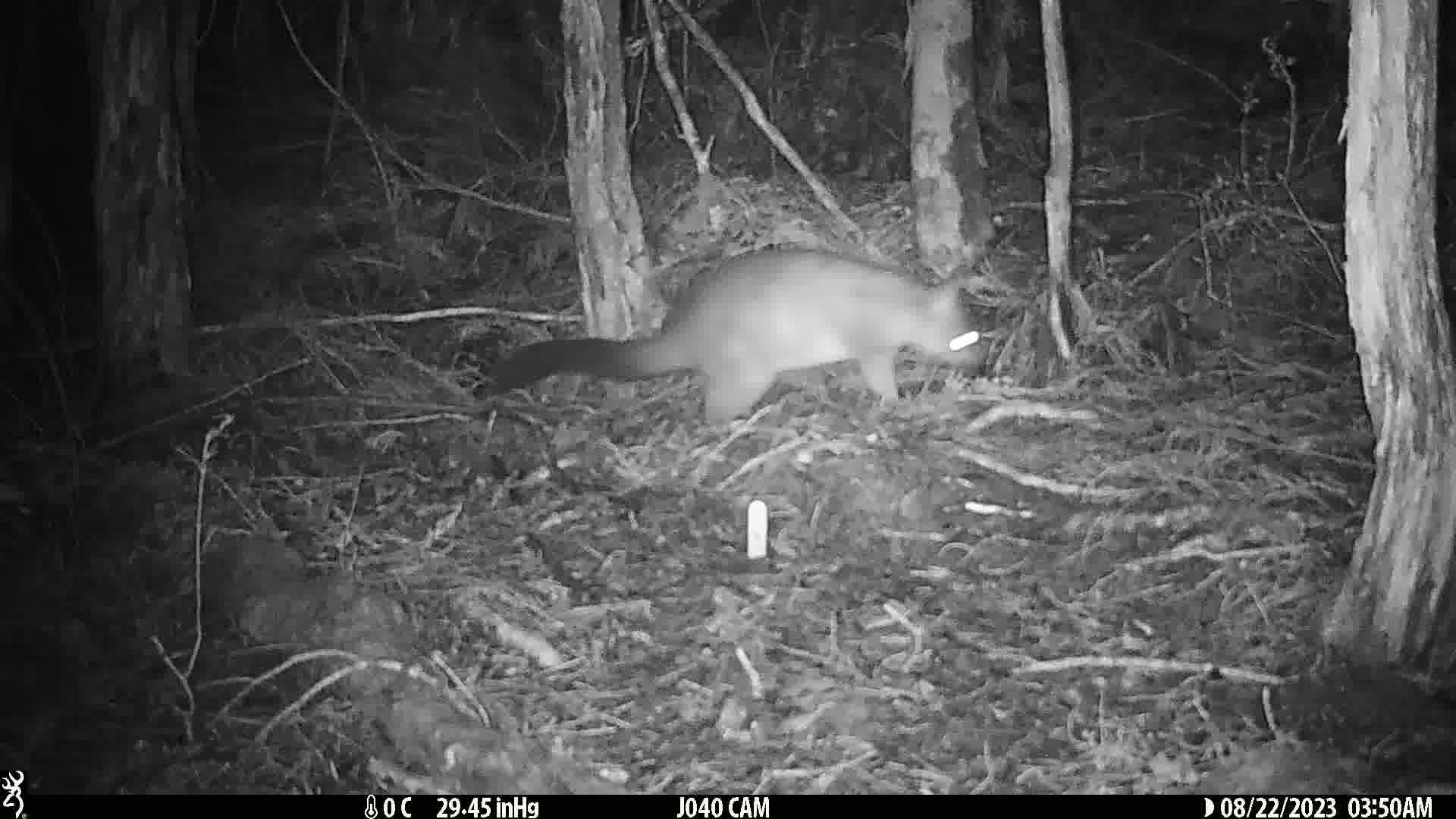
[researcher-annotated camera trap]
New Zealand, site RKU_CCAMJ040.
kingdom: Animalia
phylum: Chordata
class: Mammalia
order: Diprotodontia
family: Phalangeridae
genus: Trichosurus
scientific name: Trichosurus vulpecula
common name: common brushtail possum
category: possum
Possum (common brushtail possum) (Trichosurus vulpecula).